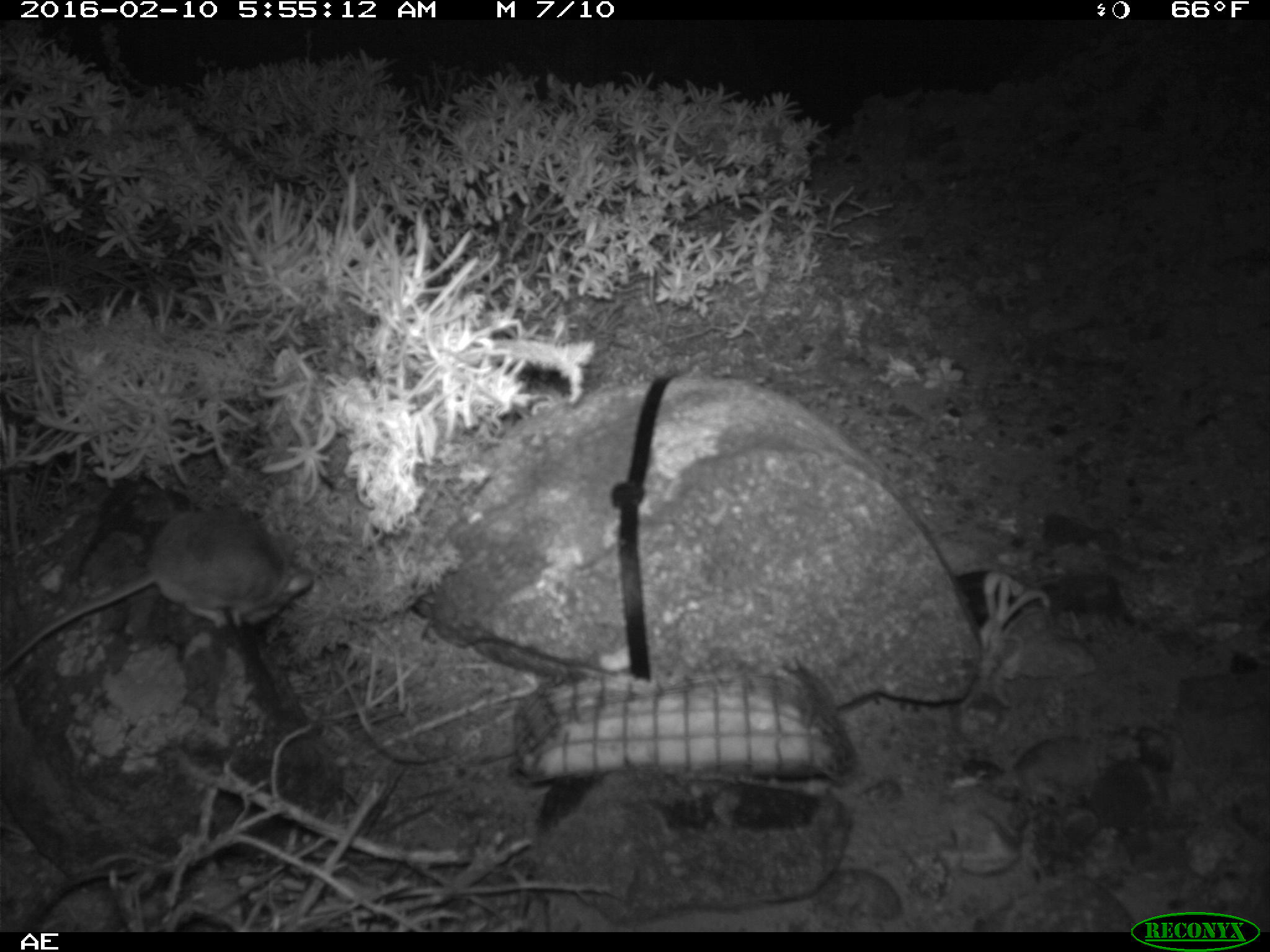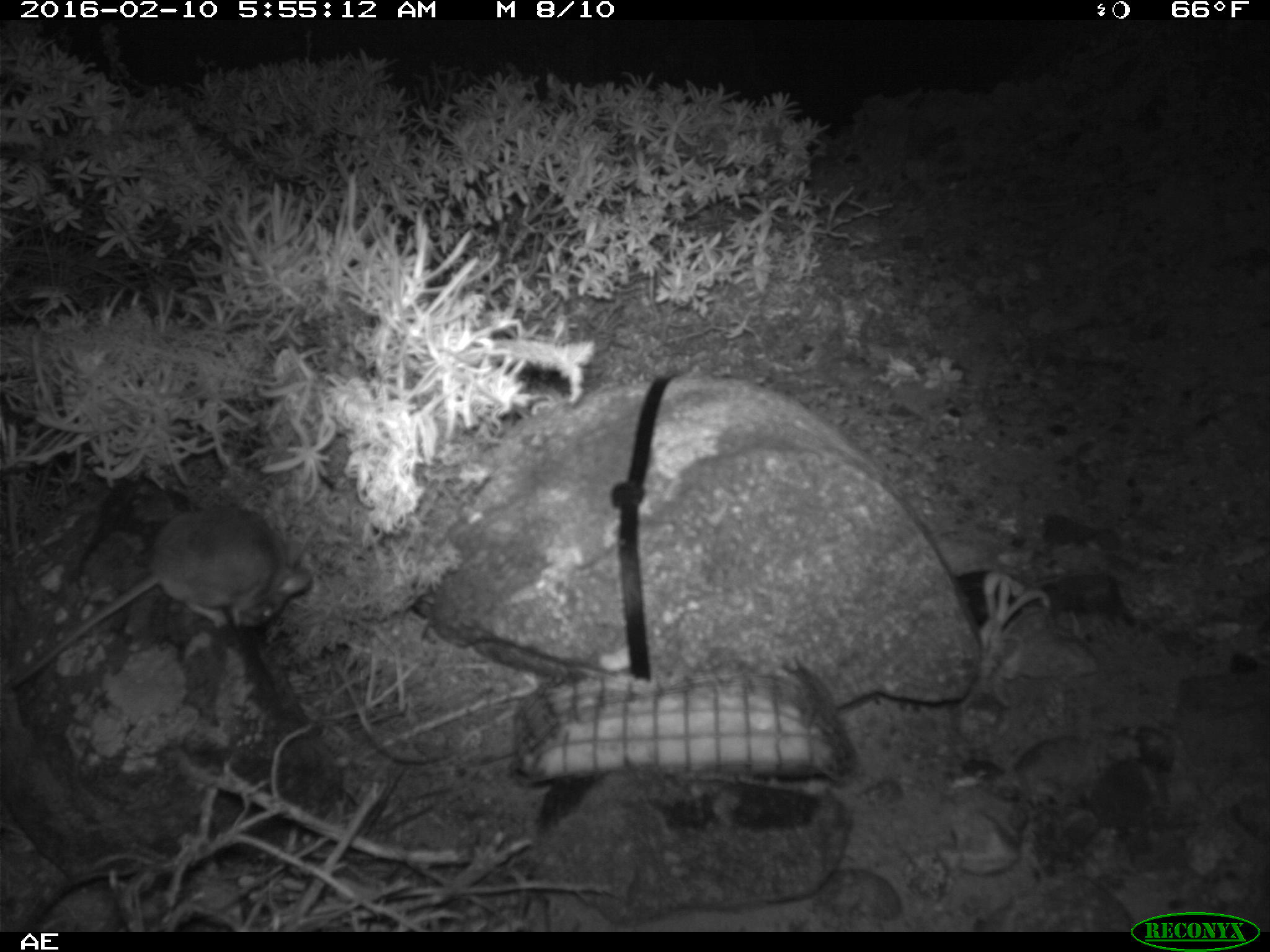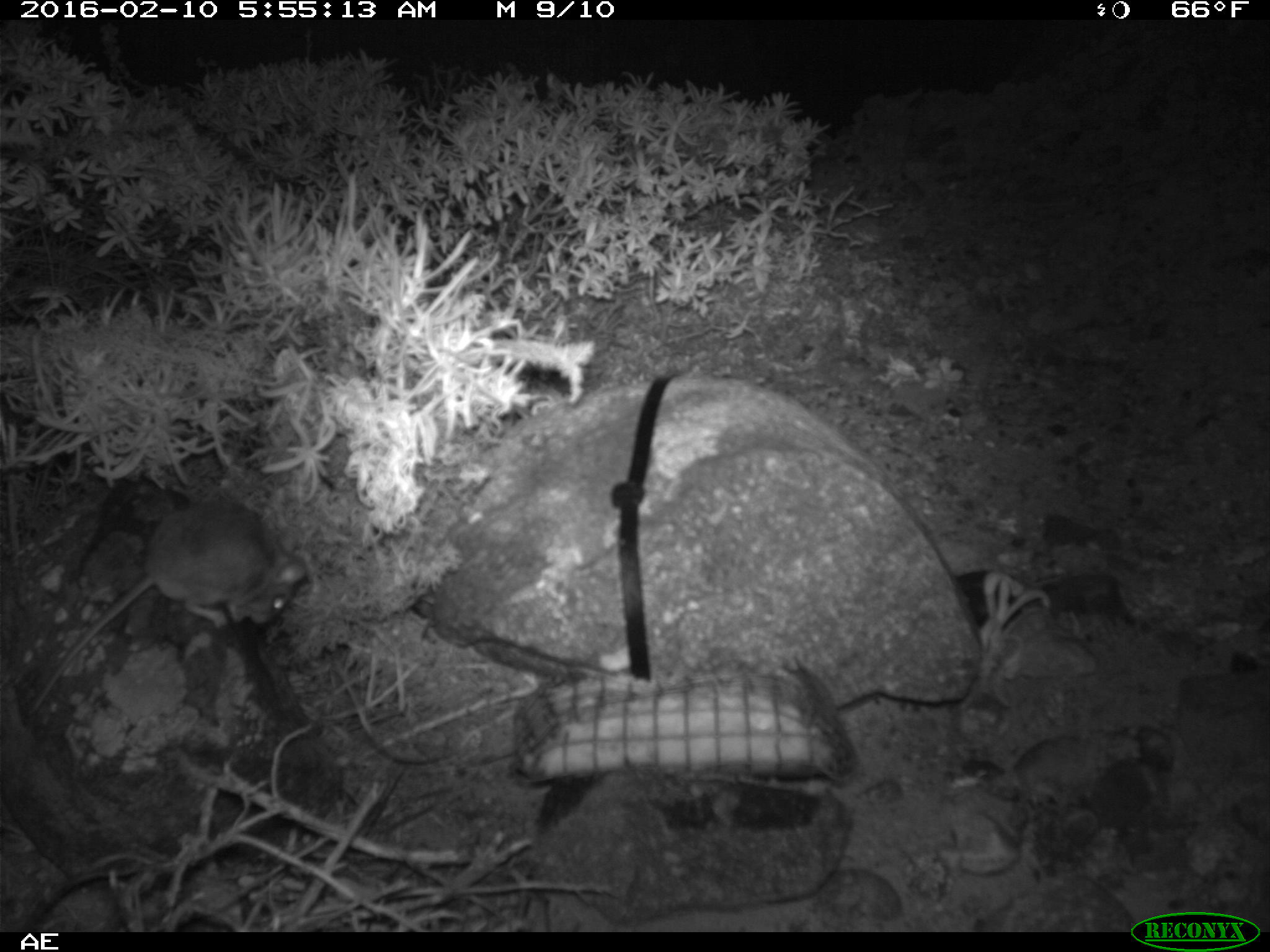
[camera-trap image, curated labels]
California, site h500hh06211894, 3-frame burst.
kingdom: Animalia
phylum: Chordata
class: Mammalia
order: Rodentia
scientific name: Rodentia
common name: rodent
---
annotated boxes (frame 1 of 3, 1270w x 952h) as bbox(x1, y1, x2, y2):
rodent: bbox(0, 510, 312, 669)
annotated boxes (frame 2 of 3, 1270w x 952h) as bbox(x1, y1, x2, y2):
rodent: bbox(12, 503, 313, 687)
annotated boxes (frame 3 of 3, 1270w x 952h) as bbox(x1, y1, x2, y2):
rodent: bbox(28, 502, 306, 715)